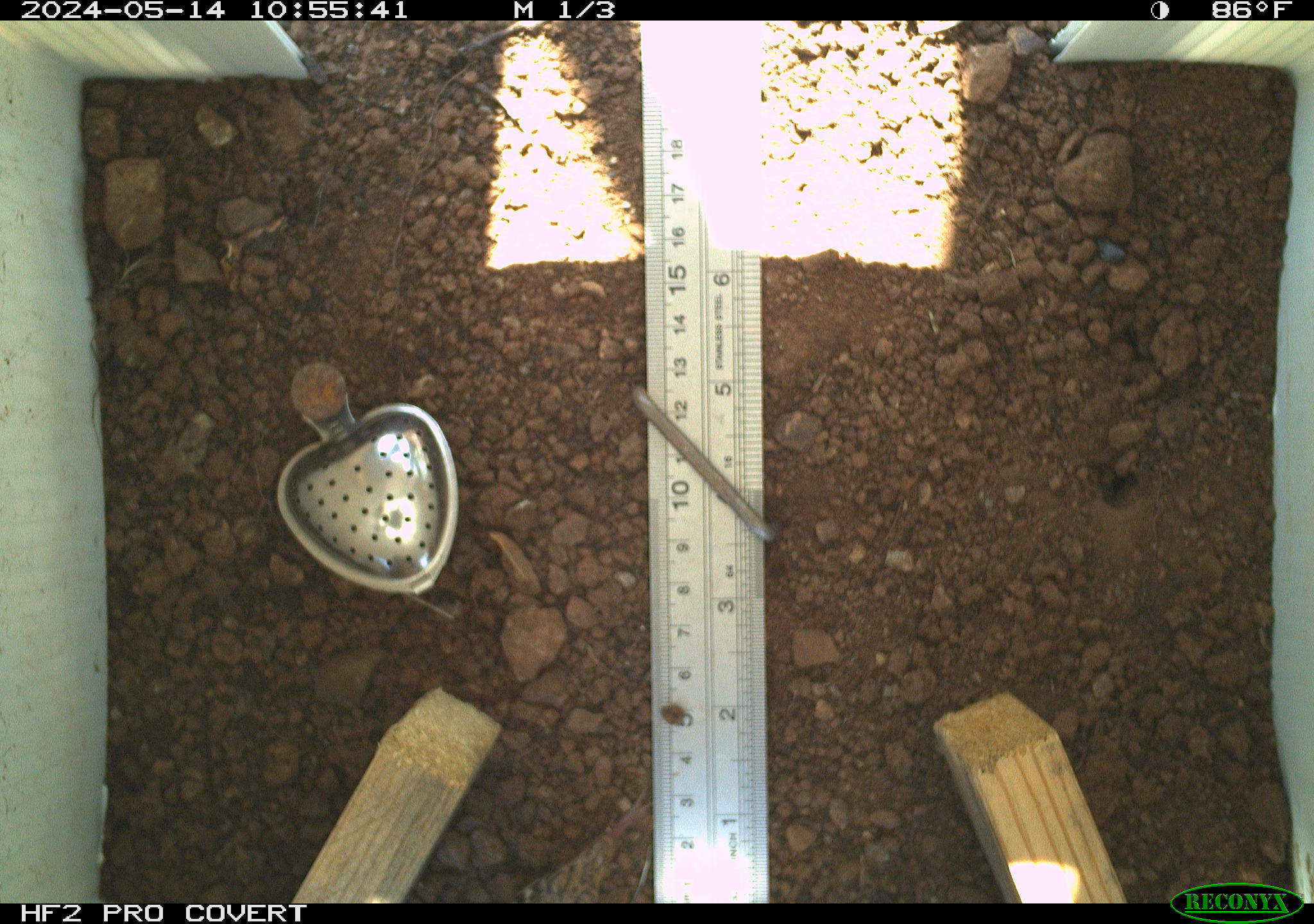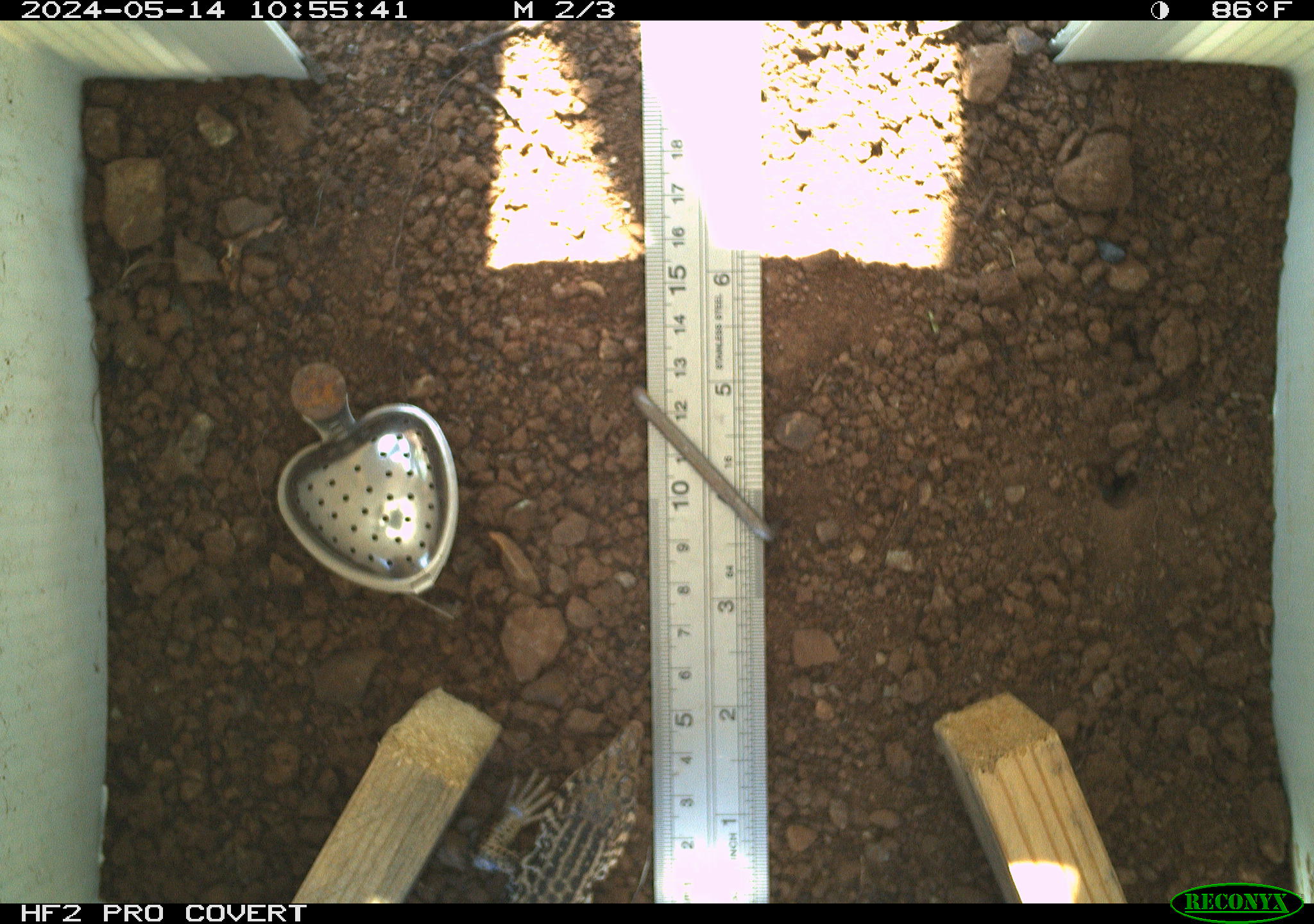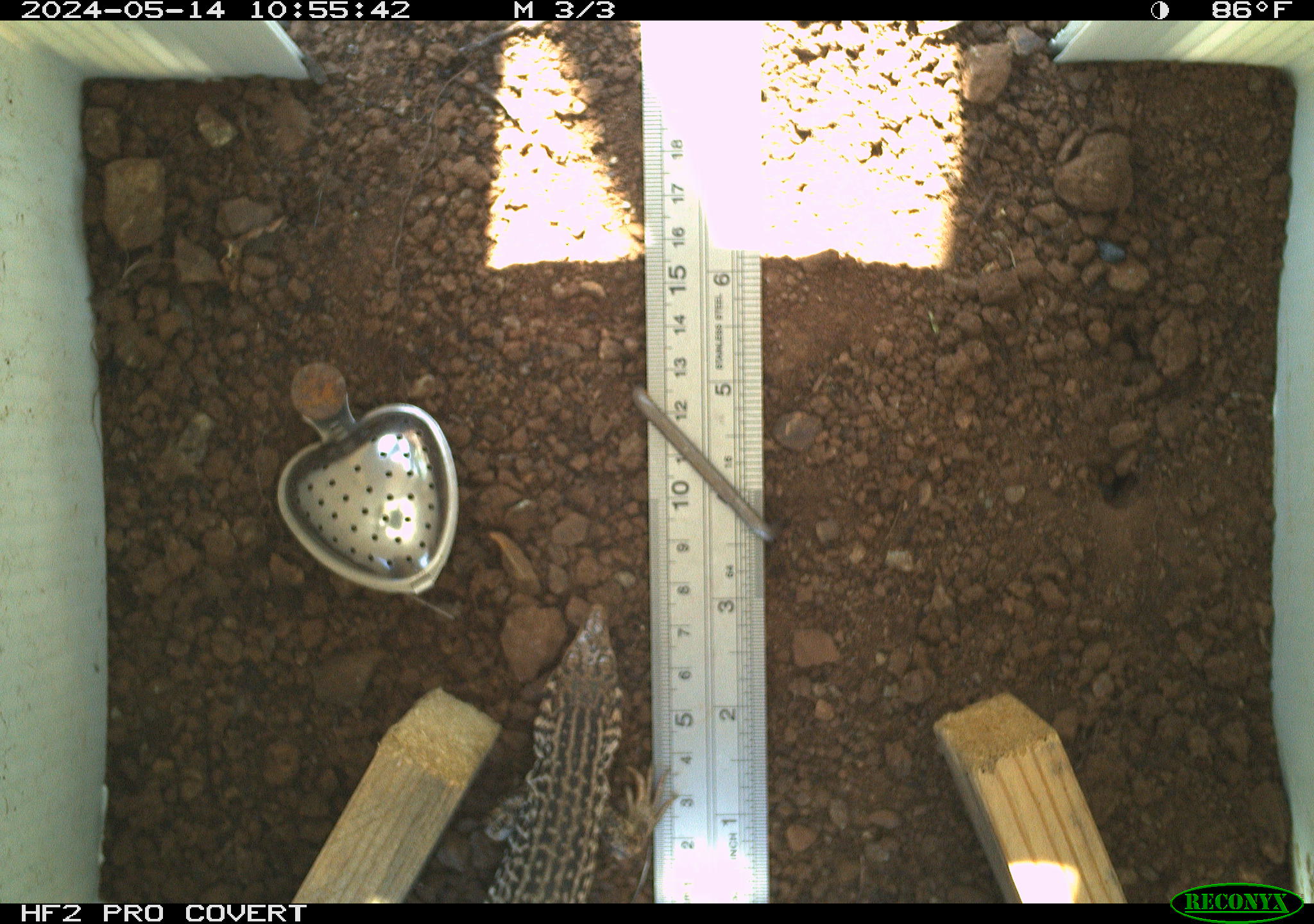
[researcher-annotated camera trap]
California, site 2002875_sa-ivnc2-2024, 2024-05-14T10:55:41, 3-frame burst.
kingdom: Animalia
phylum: Chordata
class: Reptilia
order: Squamata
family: Teiidae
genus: Aspidoscelis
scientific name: Aspidoscelis tigris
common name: western whiptail